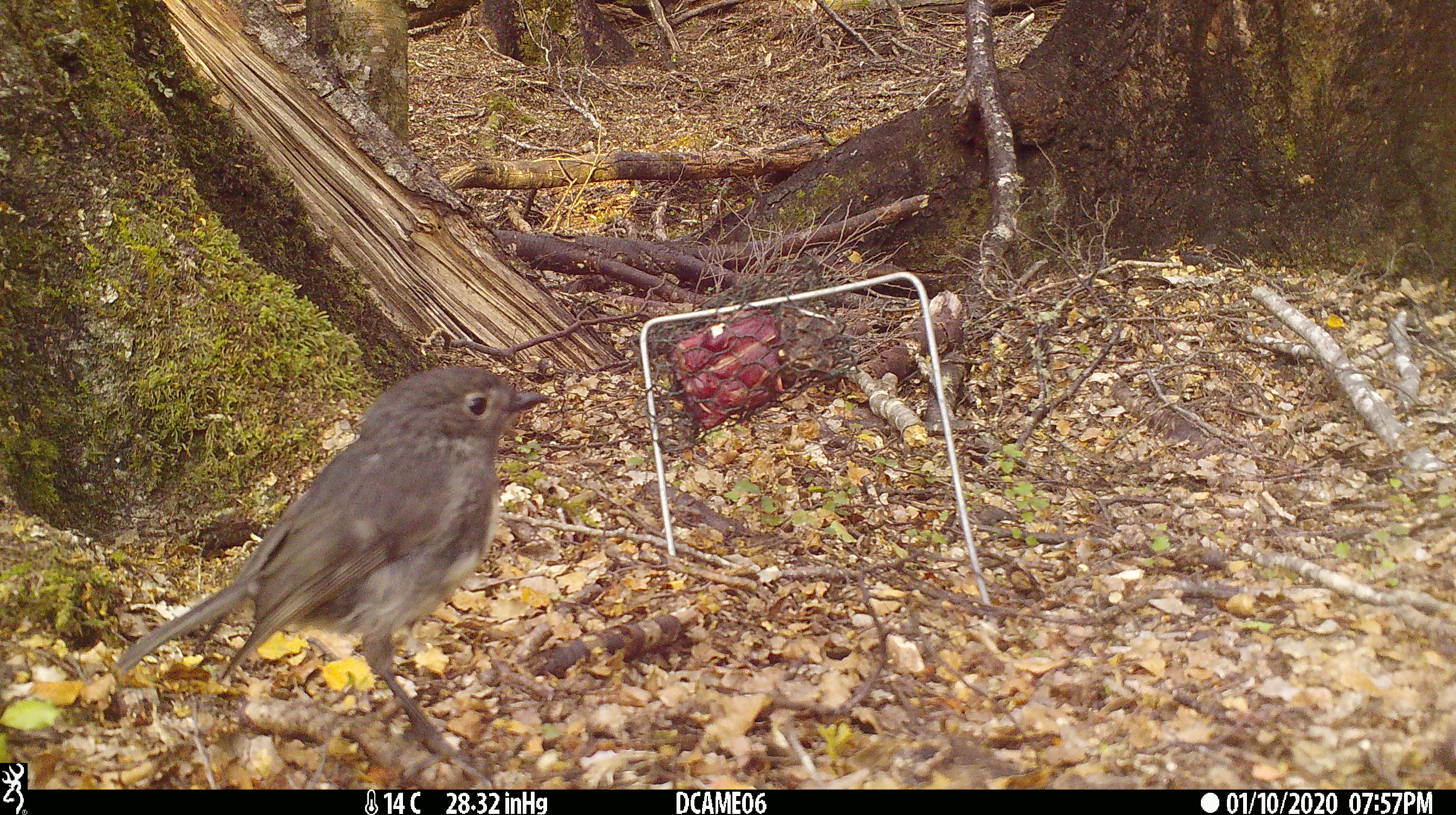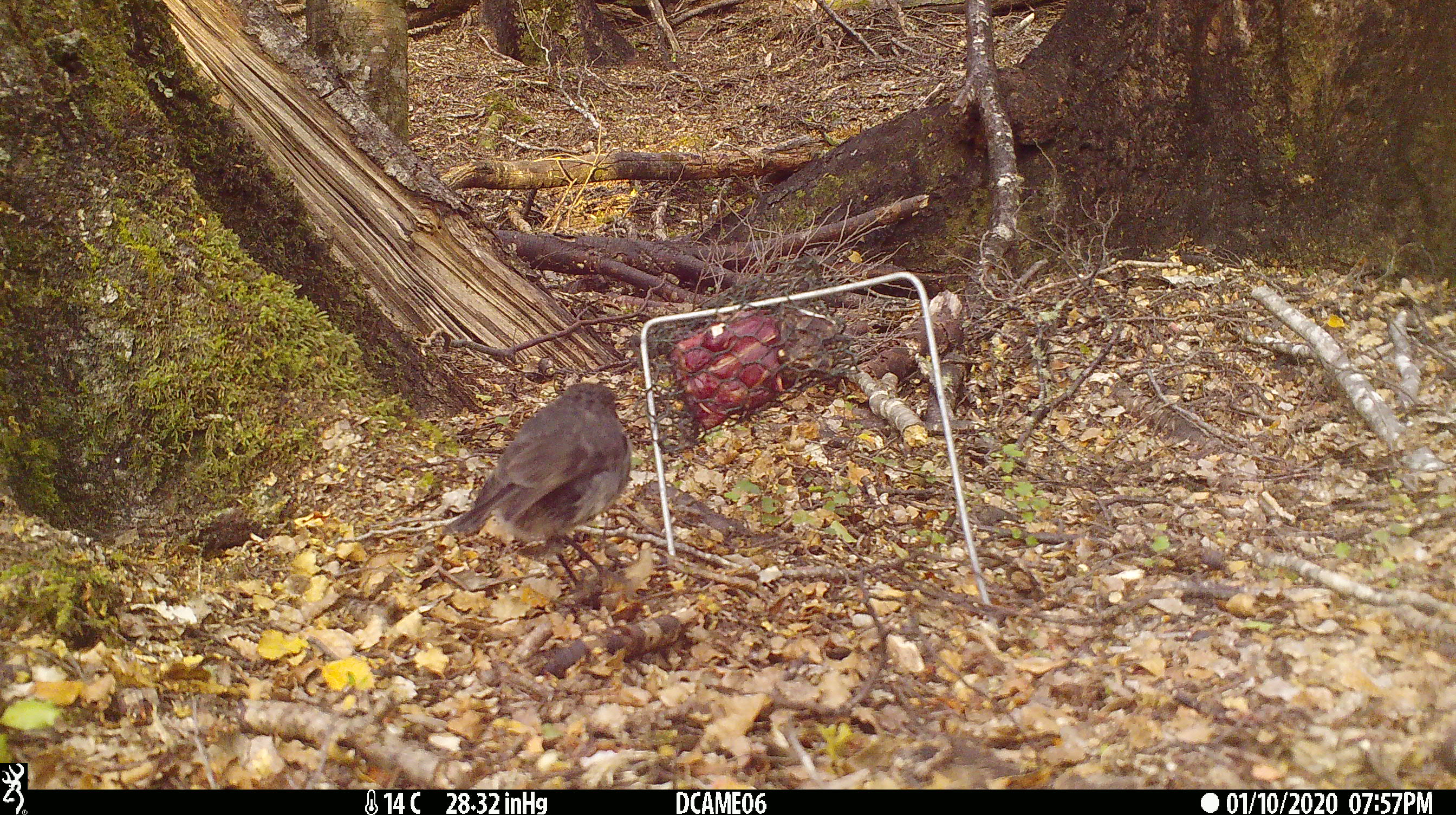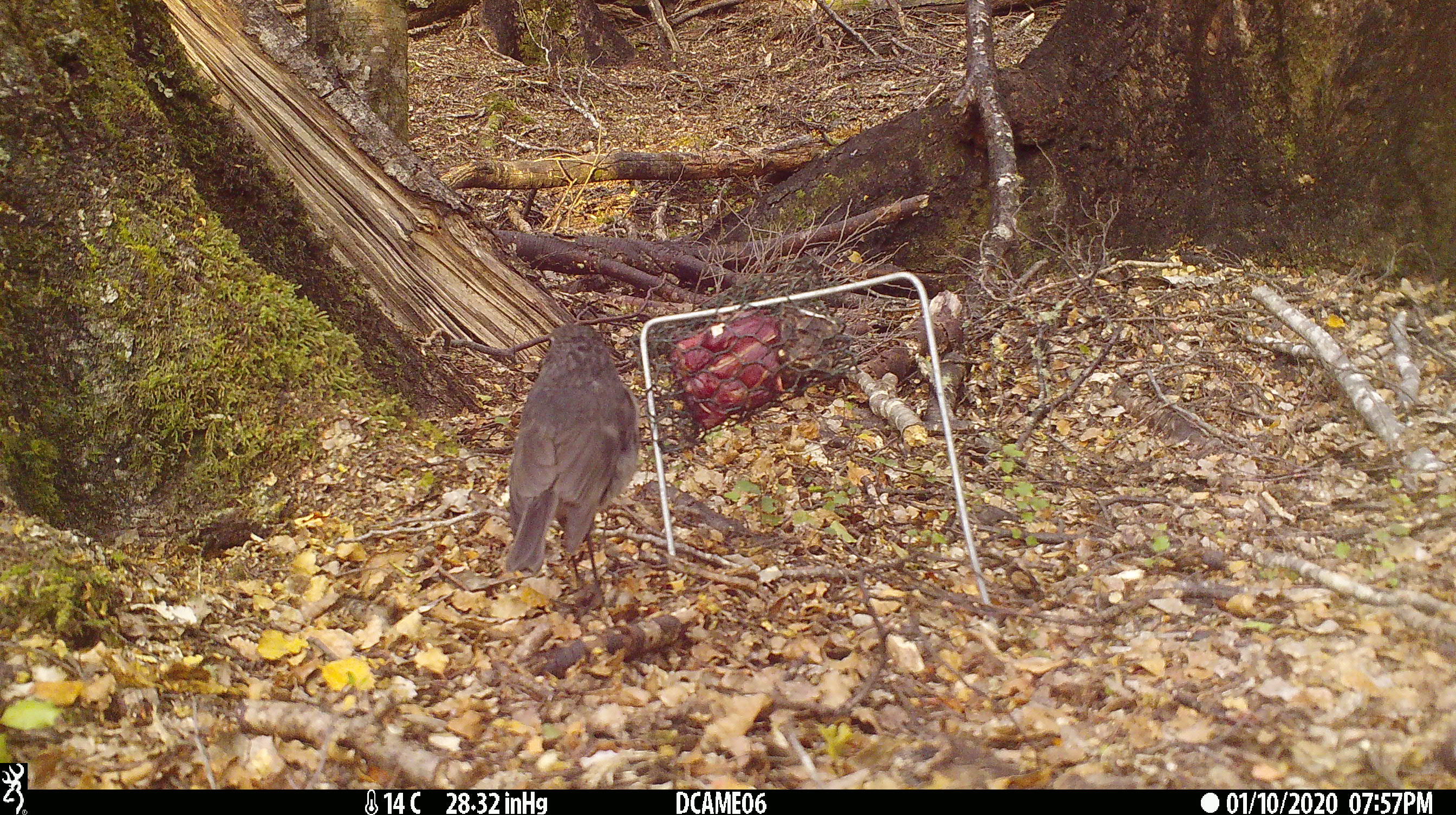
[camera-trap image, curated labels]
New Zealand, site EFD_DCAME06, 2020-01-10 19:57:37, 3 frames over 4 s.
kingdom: Animalia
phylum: Chordata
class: Aves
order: Passeriformes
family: Petroicidae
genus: Petroica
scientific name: Petroica australis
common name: new zealand robin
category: robin